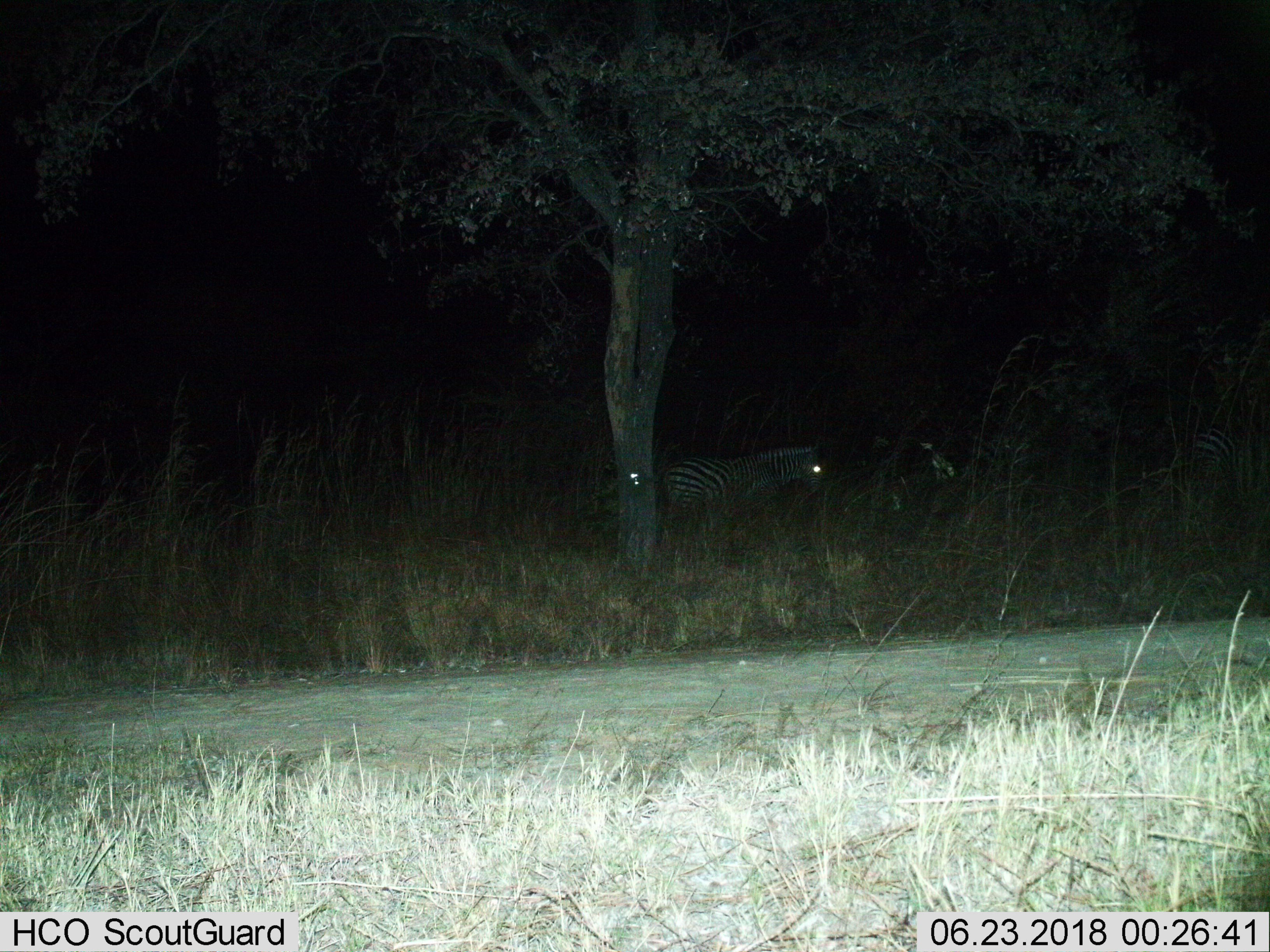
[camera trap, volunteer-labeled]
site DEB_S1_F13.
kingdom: Animalia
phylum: Chordata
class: Mammalia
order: Perissodactyla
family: Equidae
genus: Equus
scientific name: Equus quagga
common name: plains zebra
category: zebraplains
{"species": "zebraplains (plains zebra) (Equus quagga)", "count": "2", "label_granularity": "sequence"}